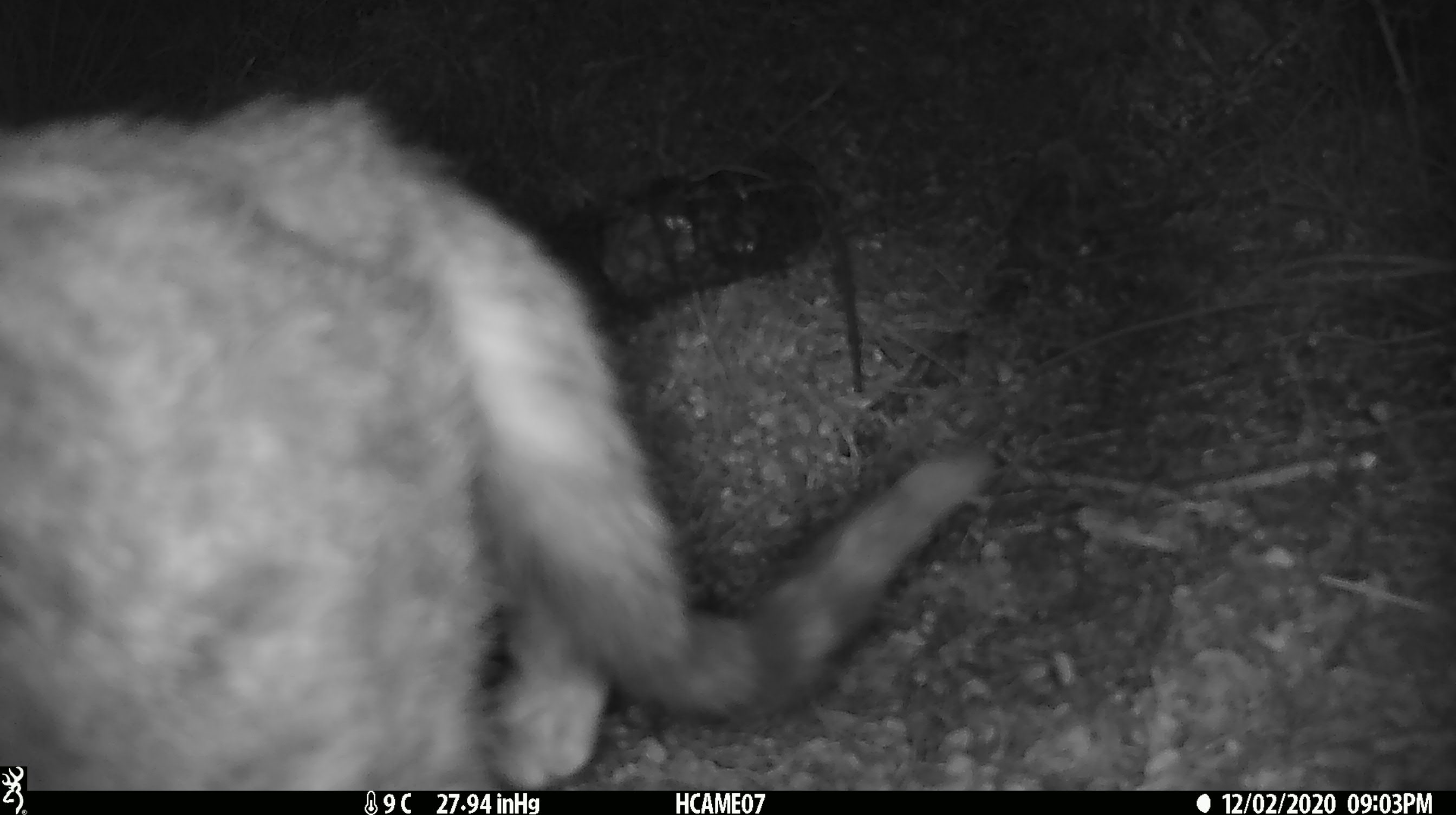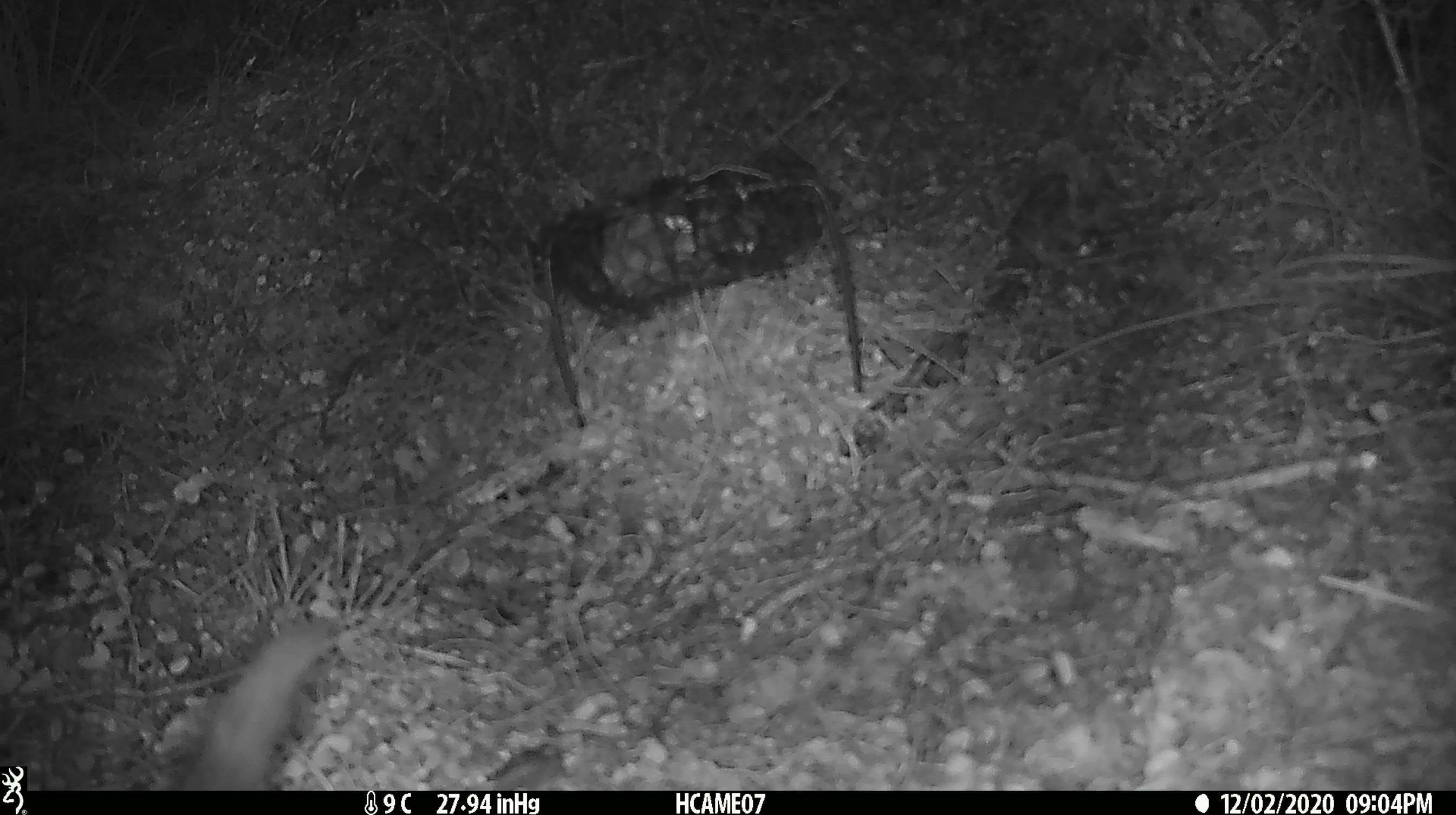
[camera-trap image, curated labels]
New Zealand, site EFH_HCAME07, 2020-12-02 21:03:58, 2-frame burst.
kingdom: Animalia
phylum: Chordata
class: Mammalia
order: Carnivora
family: Felidae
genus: Felis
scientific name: Felis catus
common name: domestic cat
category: cat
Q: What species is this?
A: Cat (domestic cat) (Felis catus).